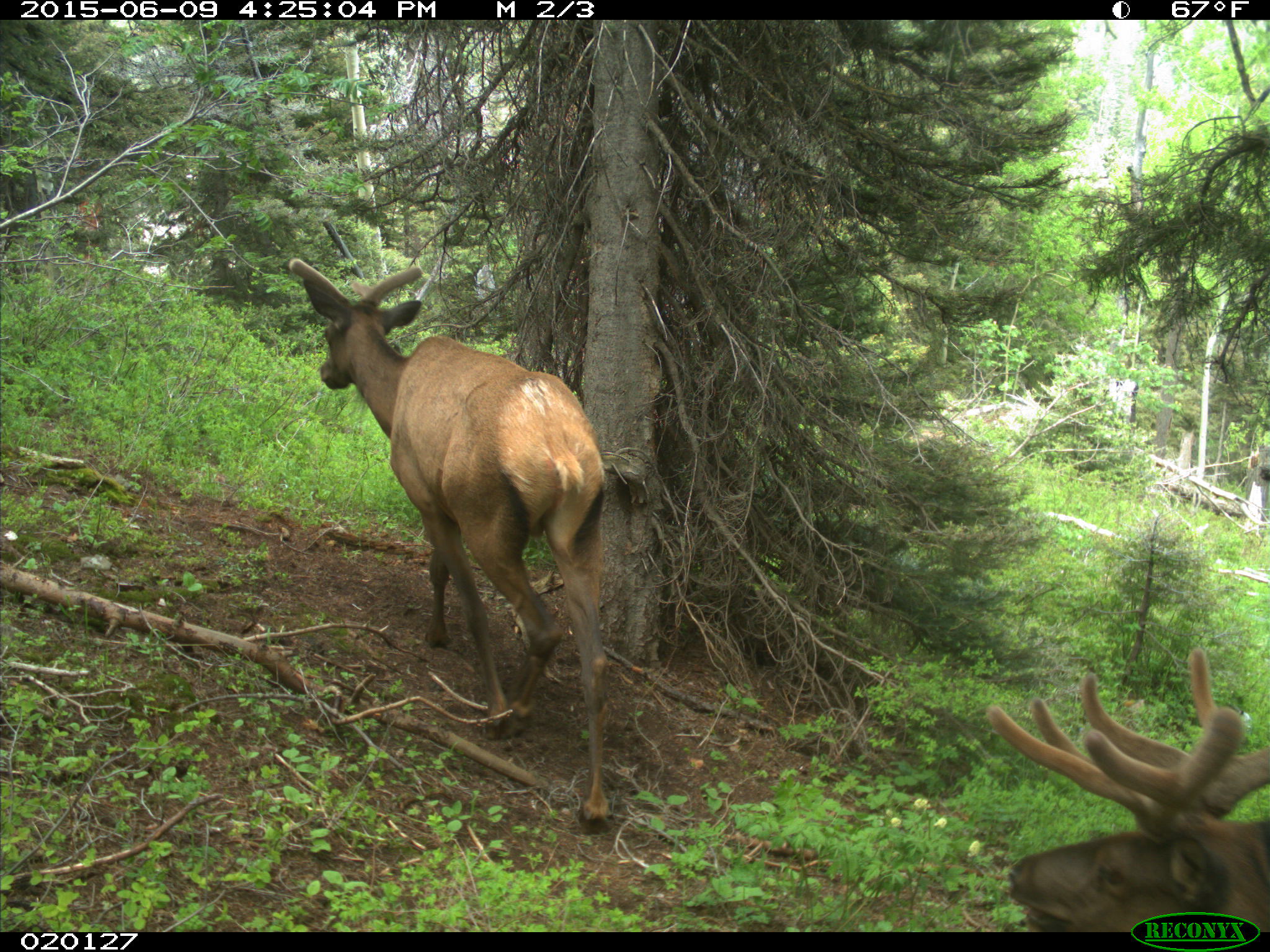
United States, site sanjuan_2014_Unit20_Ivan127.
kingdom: Animalia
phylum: Chordata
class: Mammalia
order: Artiodactyla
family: Cervidae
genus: Cervus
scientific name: Cervus elaphus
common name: red deer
Cervus elaphus (red deer).